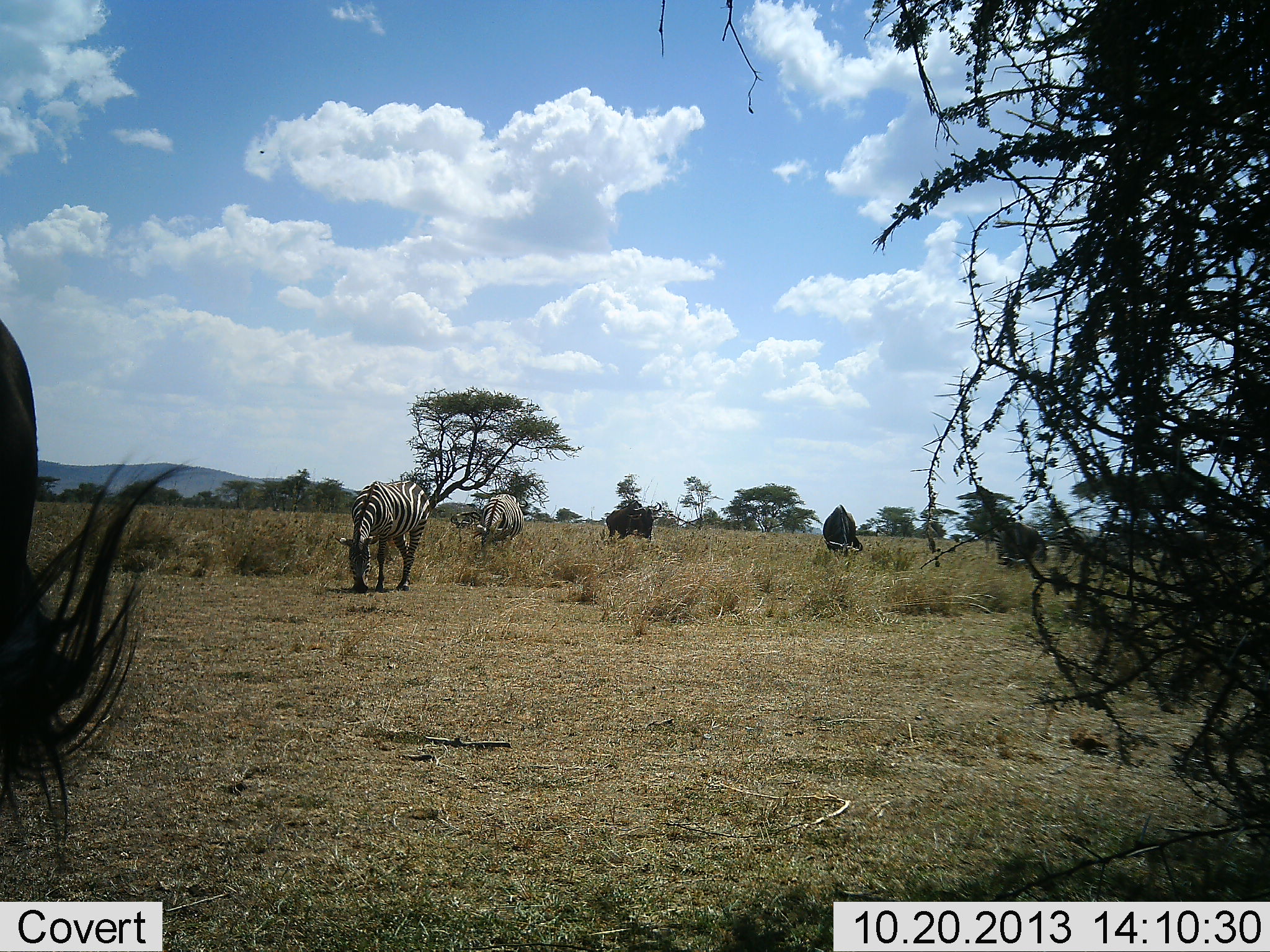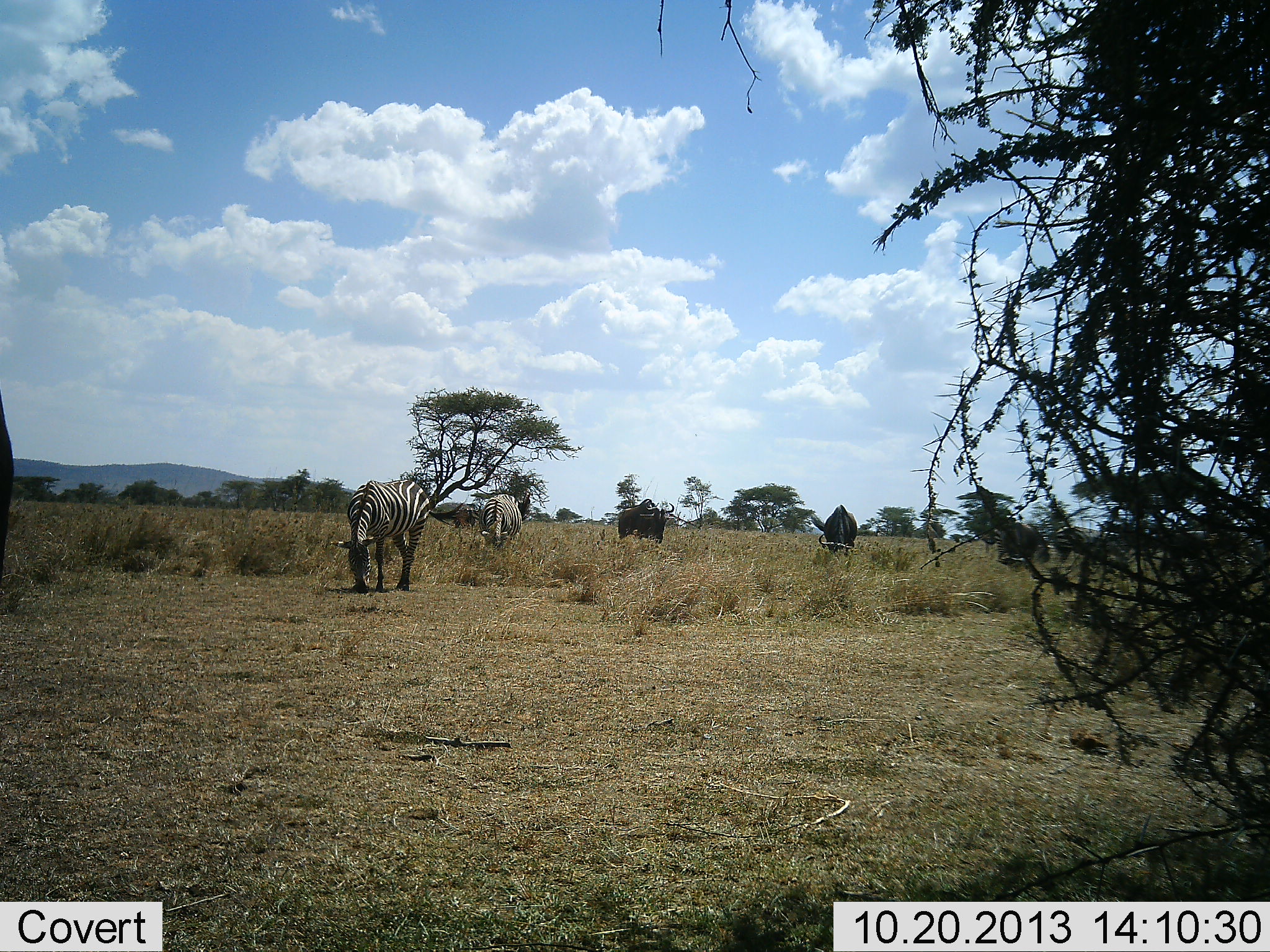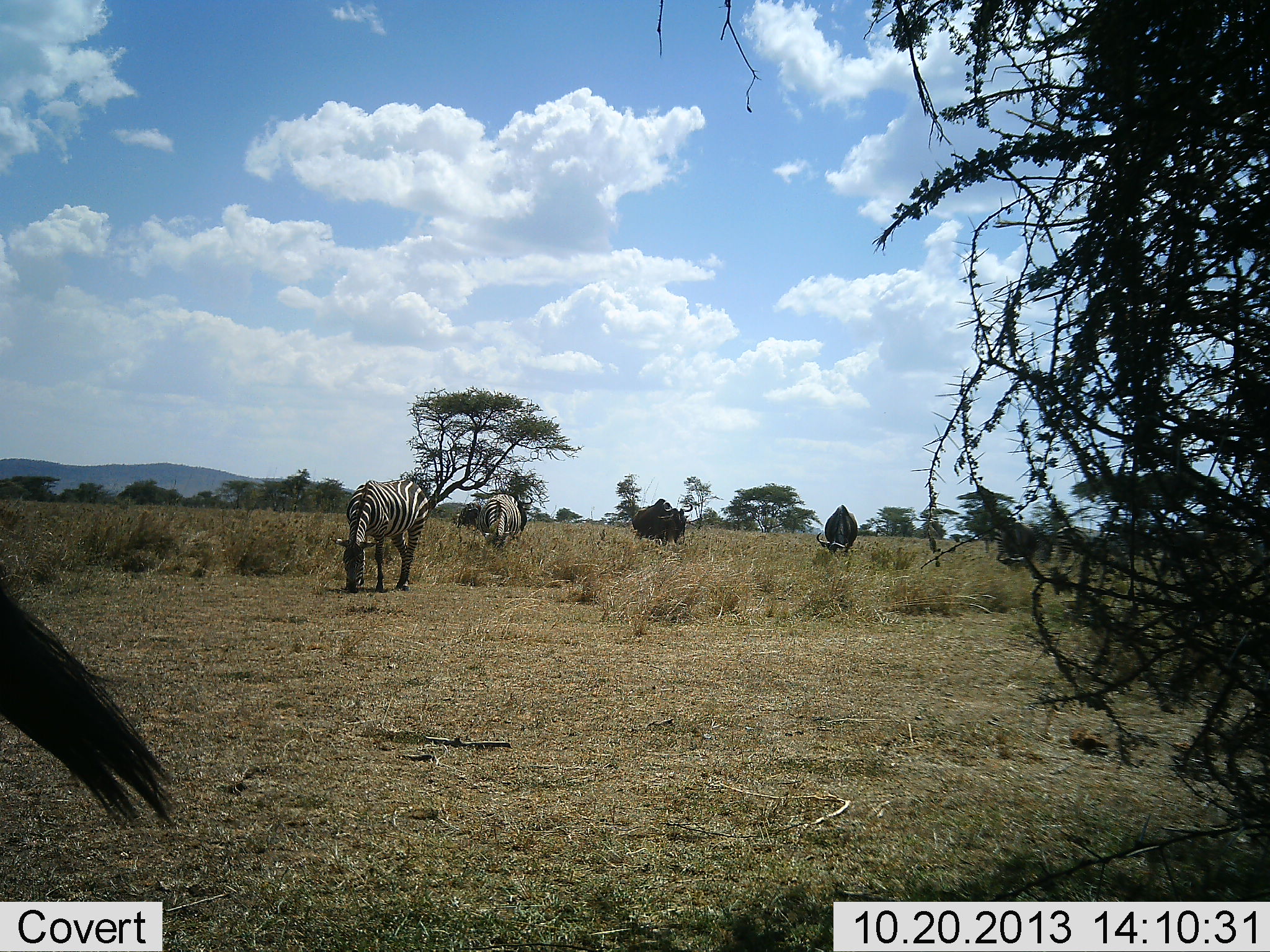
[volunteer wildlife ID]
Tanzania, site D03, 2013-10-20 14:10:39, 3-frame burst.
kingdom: Animalia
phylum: Chordata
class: Mammalia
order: Artiodactyla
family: Bovidae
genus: Connochaetes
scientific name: Connochaetes taurinus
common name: blue wildebeest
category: wildebeest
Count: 4.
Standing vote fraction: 10%.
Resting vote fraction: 0%.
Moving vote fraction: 10%.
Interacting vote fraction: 0%.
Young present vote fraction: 0%.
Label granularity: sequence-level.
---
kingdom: Animalia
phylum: Chordata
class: Mammalia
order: Perissodactyla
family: Equidae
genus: Equus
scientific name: Equus quagga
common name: plains zebra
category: zebra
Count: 3.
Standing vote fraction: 9%.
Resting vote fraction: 0%.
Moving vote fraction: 0%.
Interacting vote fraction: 0%.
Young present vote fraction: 0%.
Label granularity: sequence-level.